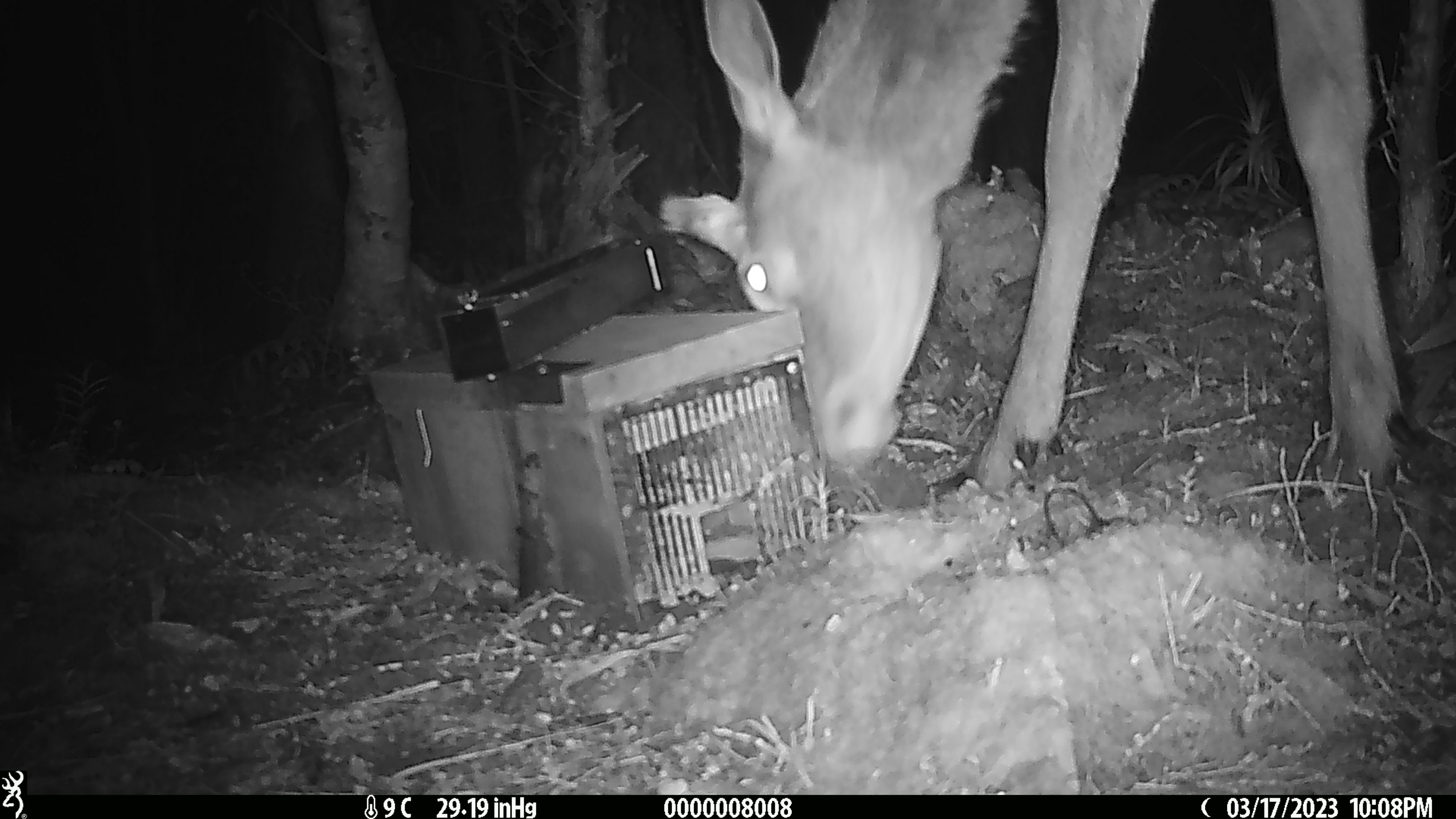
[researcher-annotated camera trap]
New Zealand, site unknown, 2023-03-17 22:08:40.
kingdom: Animalia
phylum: Chordata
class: Mammalia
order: Artiodactyla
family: Cervidae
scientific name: Cervidae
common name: deer